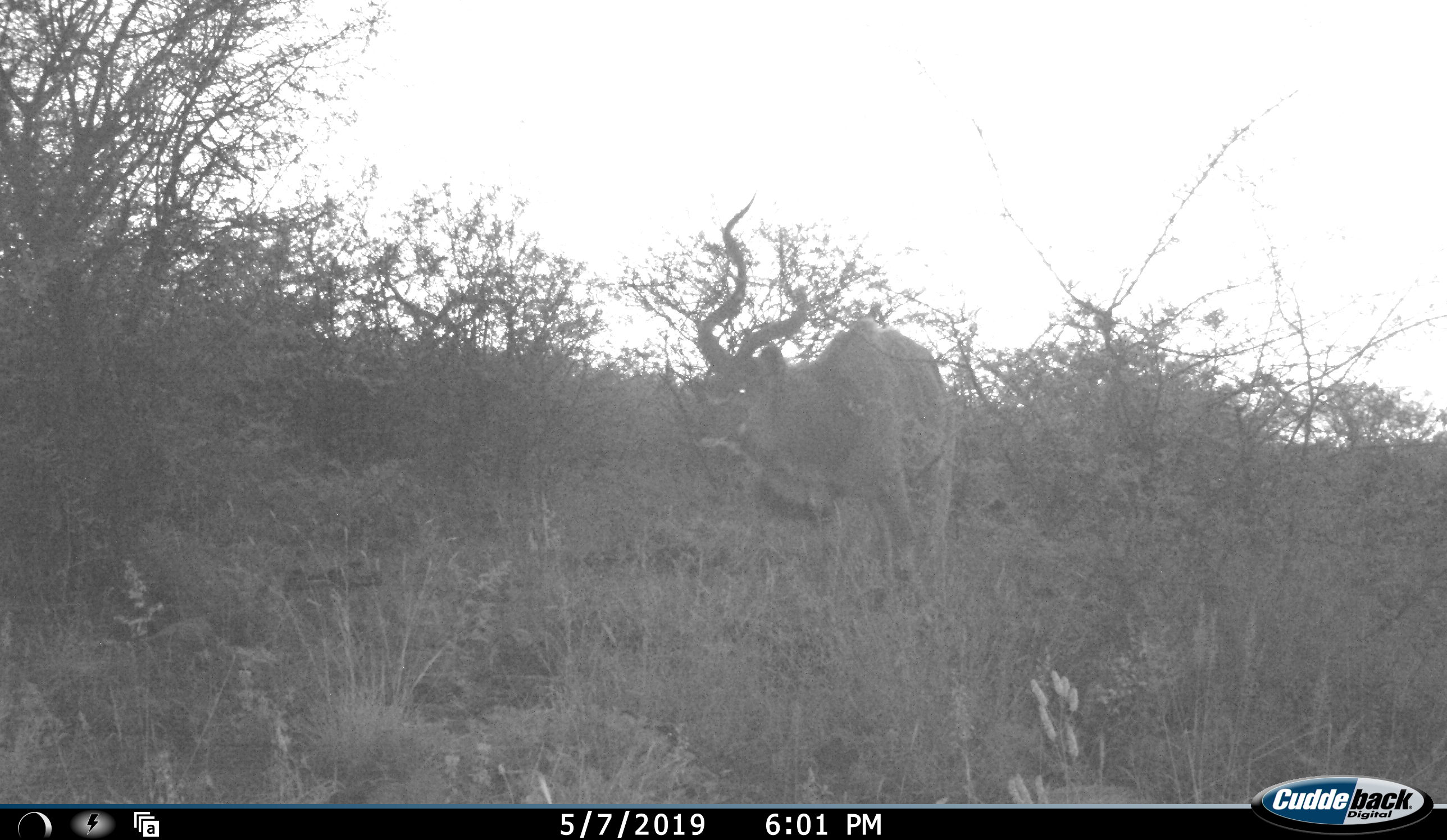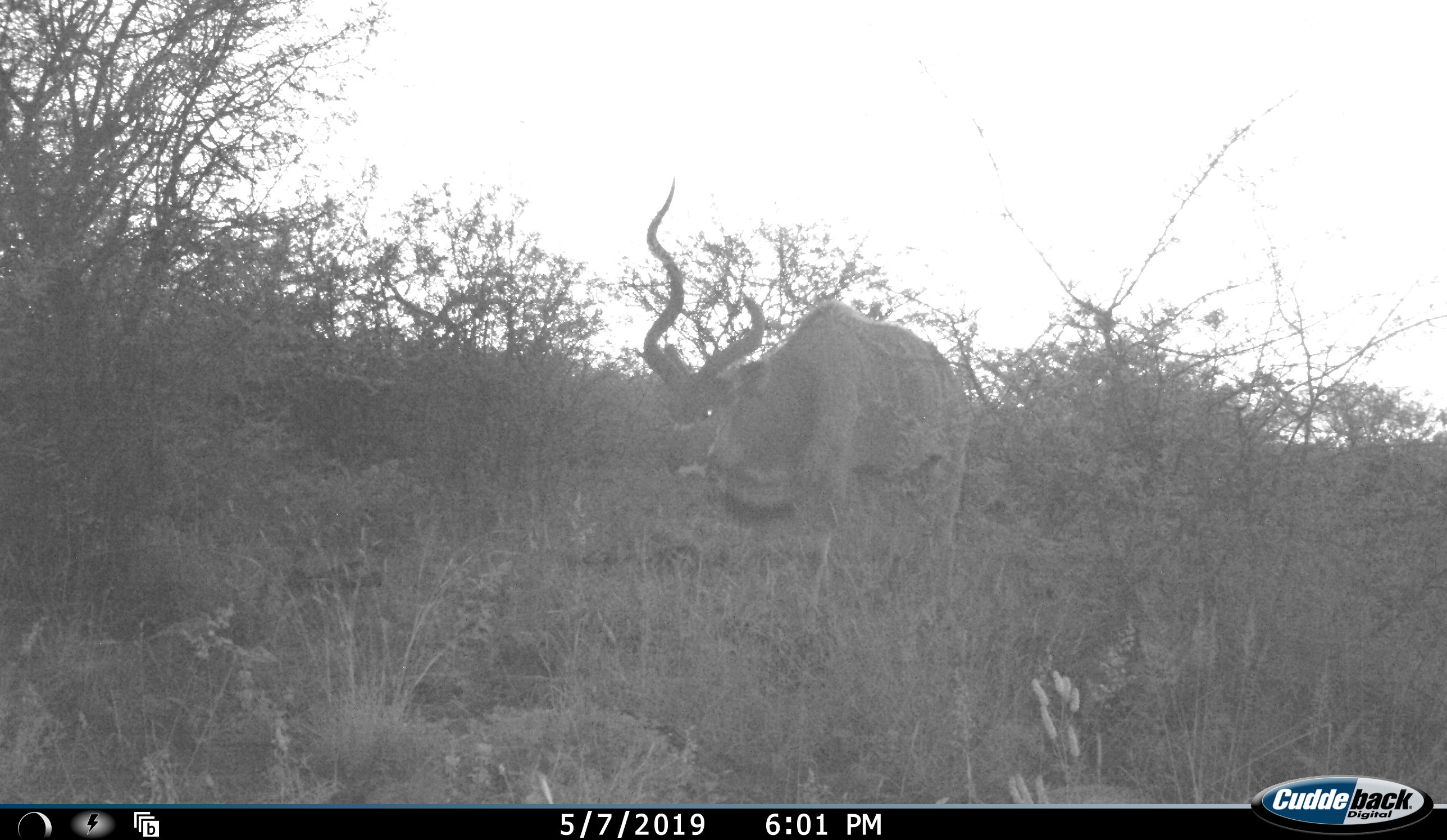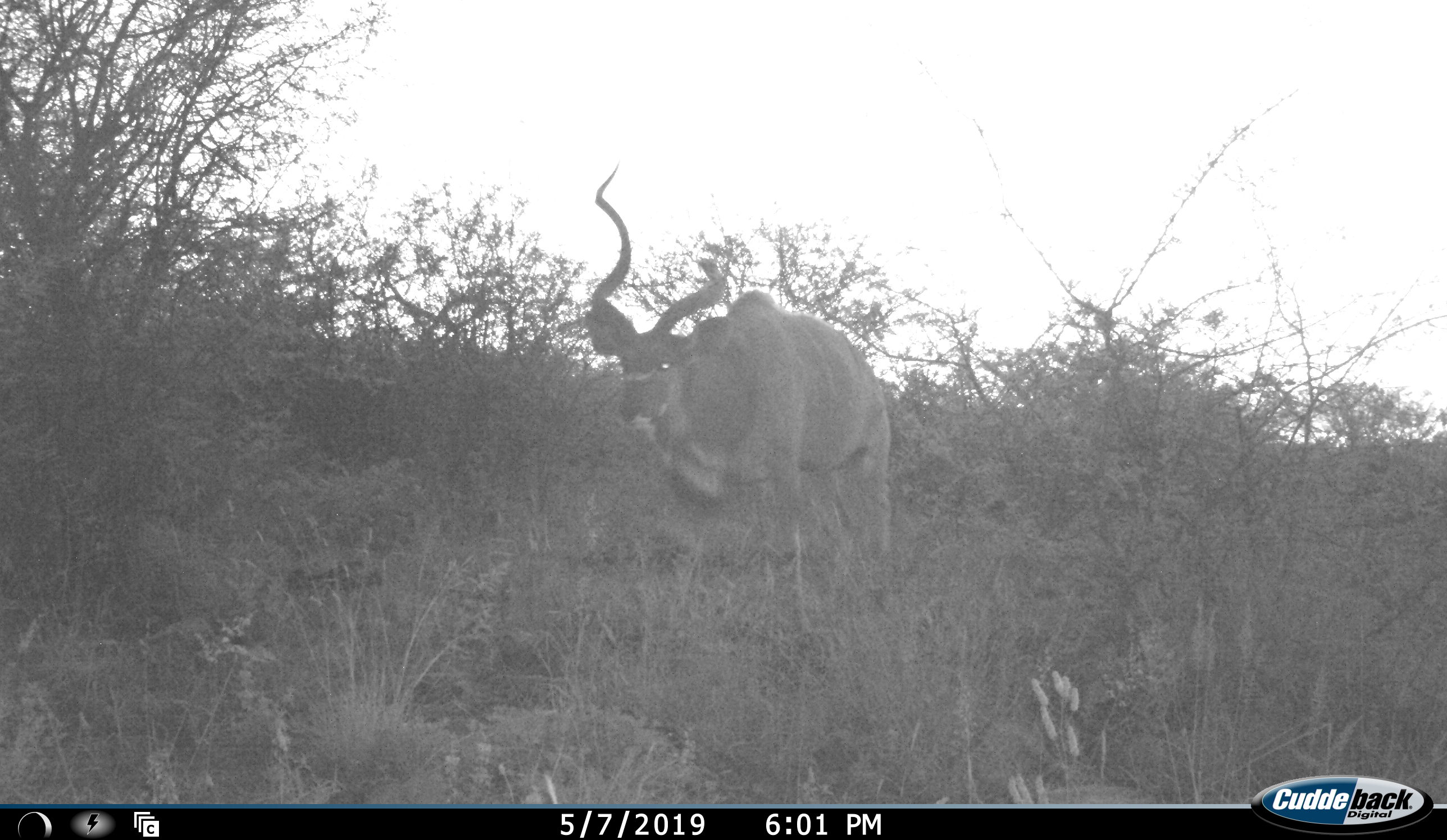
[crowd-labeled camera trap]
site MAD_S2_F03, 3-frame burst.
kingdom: Animalia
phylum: Chordata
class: Mammalia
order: Artiodactyla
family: Bovidae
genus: Tragelaphus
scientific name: Tragelaphus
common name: kudu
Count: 1.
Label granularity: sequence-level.